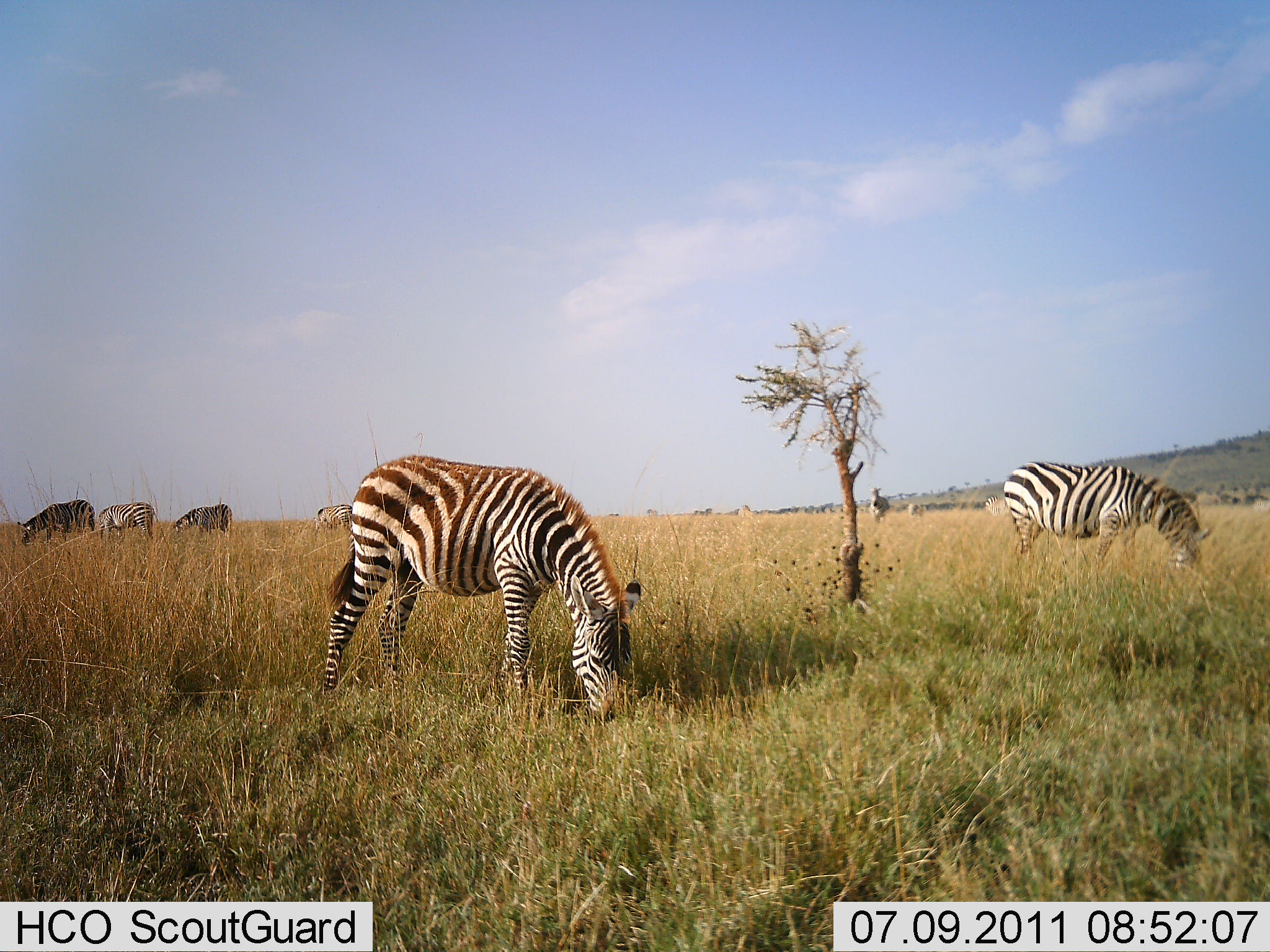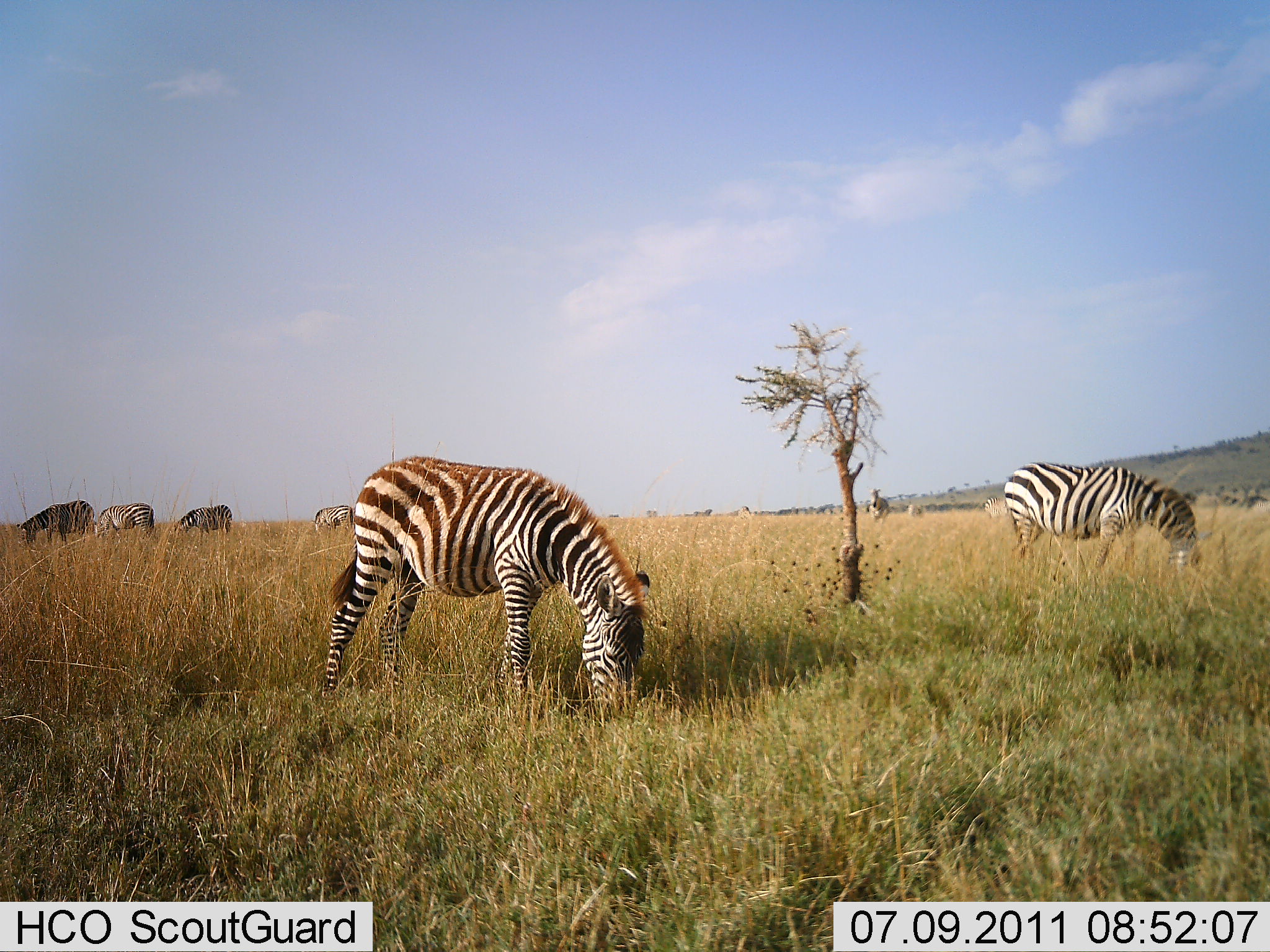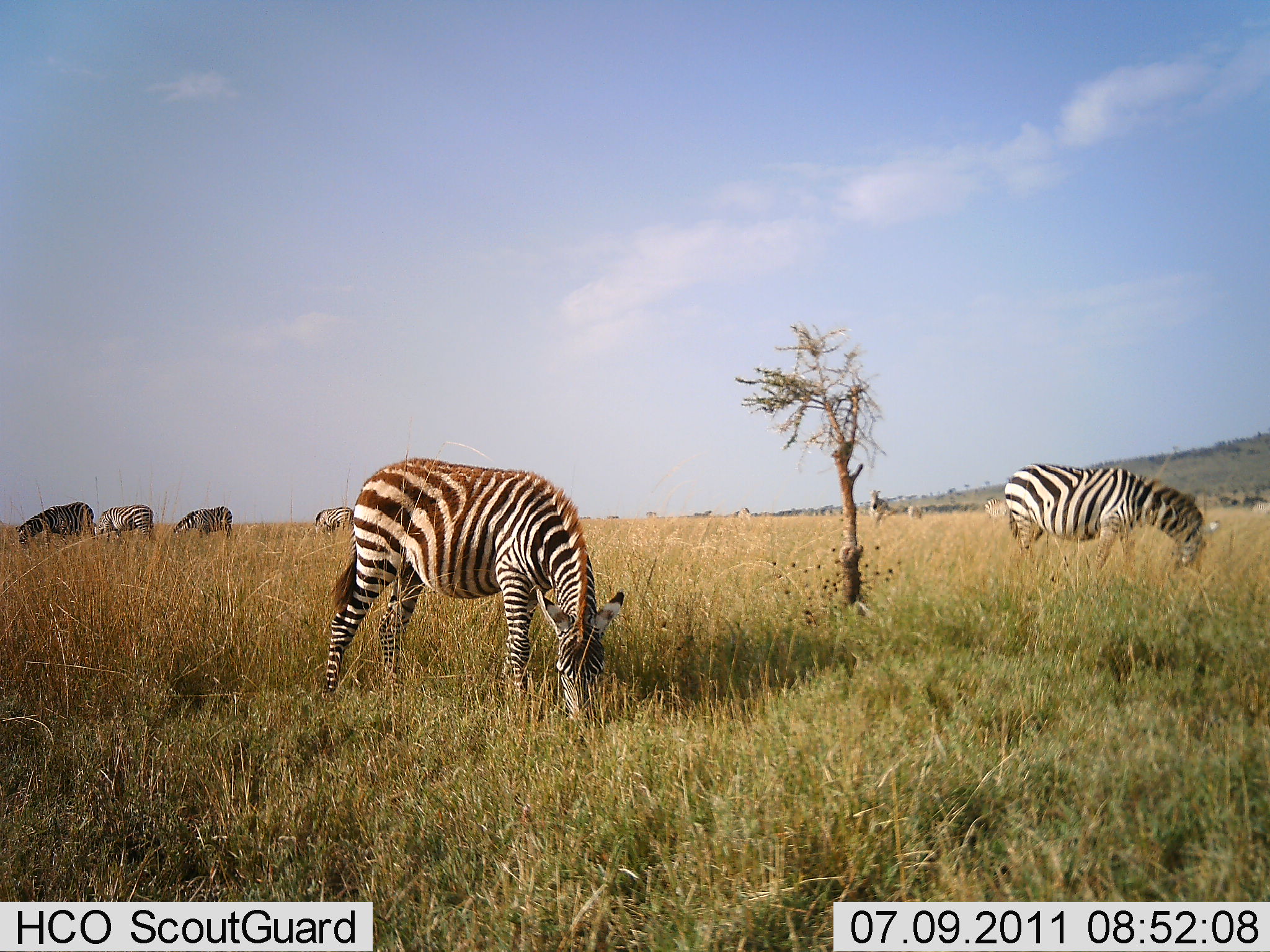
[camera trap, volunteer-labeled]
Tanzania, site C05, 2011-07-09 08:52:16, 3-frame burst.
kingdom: Animalia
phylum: Chordata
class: Mammalia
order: Perissodactyla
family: Equidae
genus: Equus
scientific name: Equus quagga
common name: plains zebra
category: zebra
Zebra (plains zebra) (Equus quagga), count 6. Behavior (volunteer vote fractions): standing 9%, resting 0%, moving 9%, interacting 0%. Young present (vote fraction): 0%. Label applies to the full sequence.